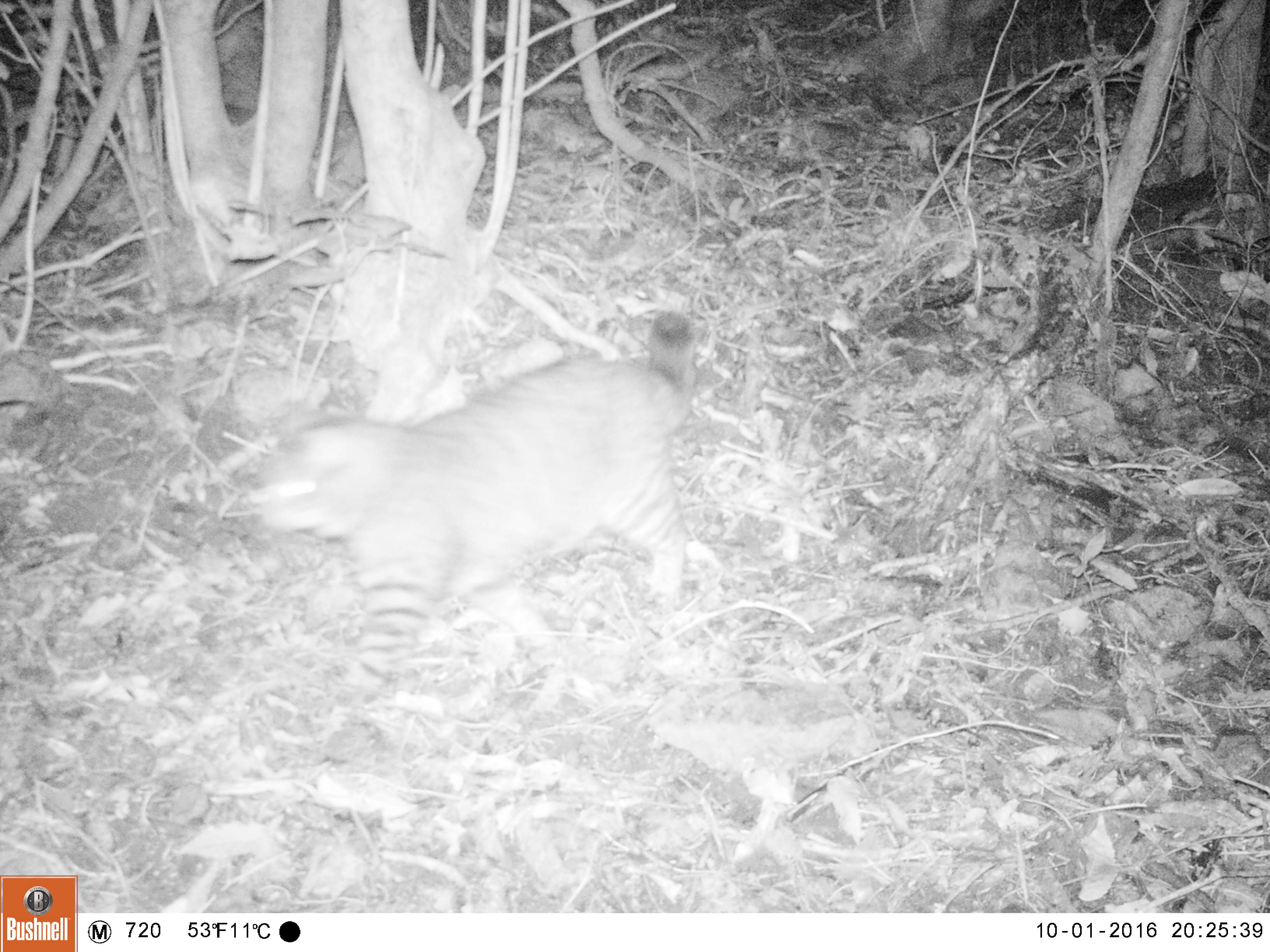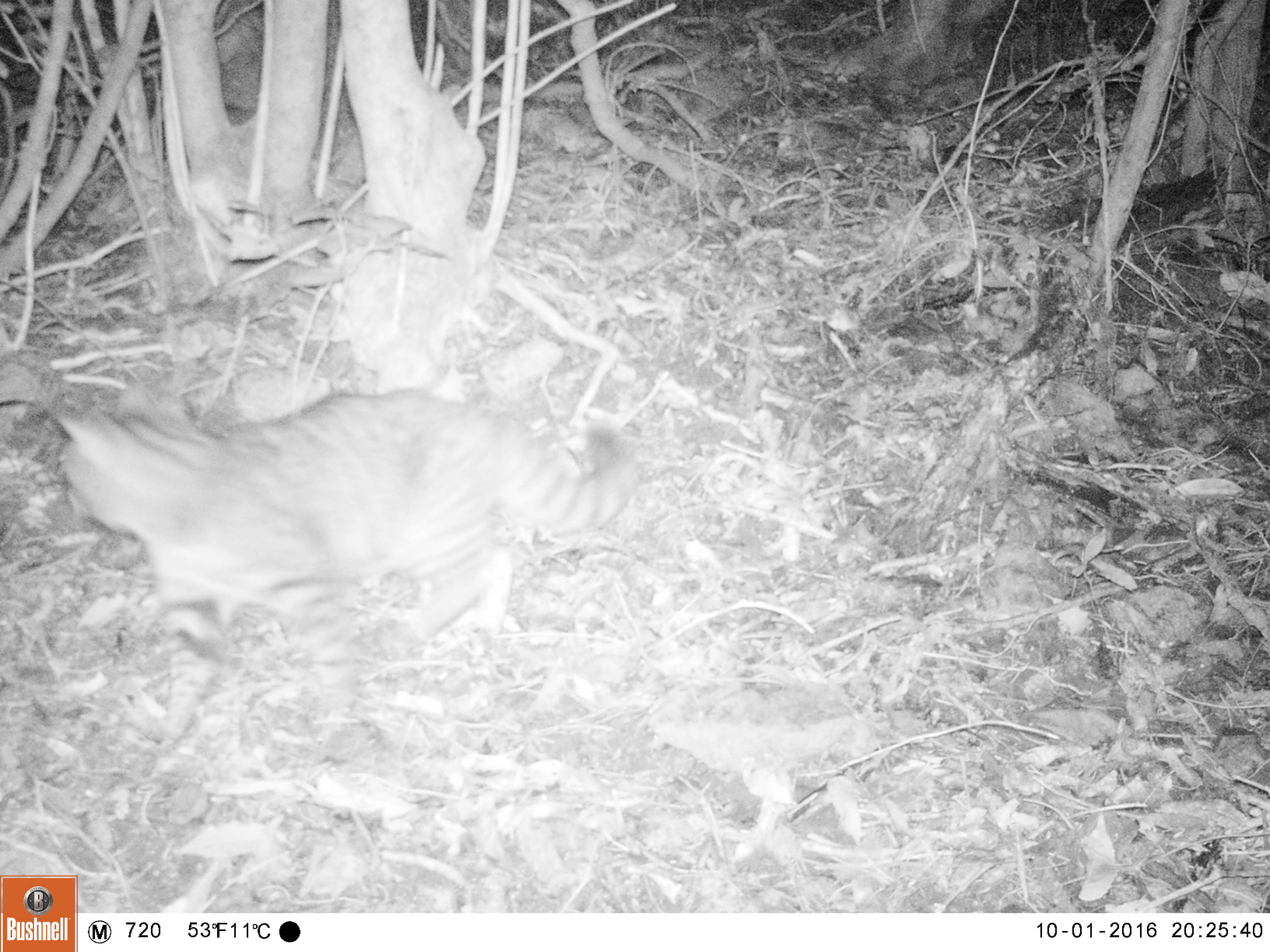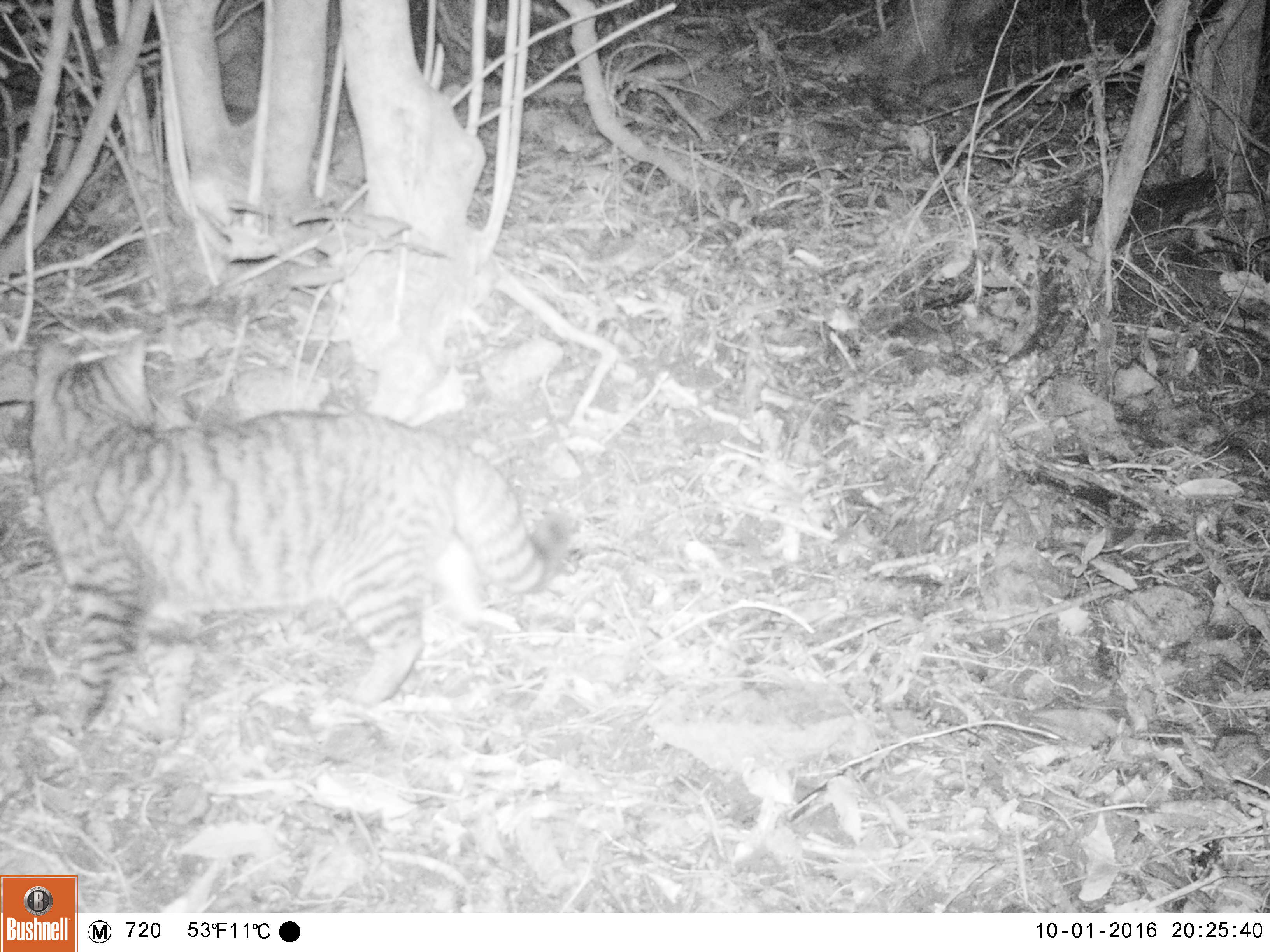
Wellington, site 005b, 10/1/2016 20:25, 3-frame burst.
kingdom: Animalia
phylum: Chordata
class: Mammalia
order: Carnivora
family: Felidae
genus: Felis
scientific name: Felis catus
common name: cat